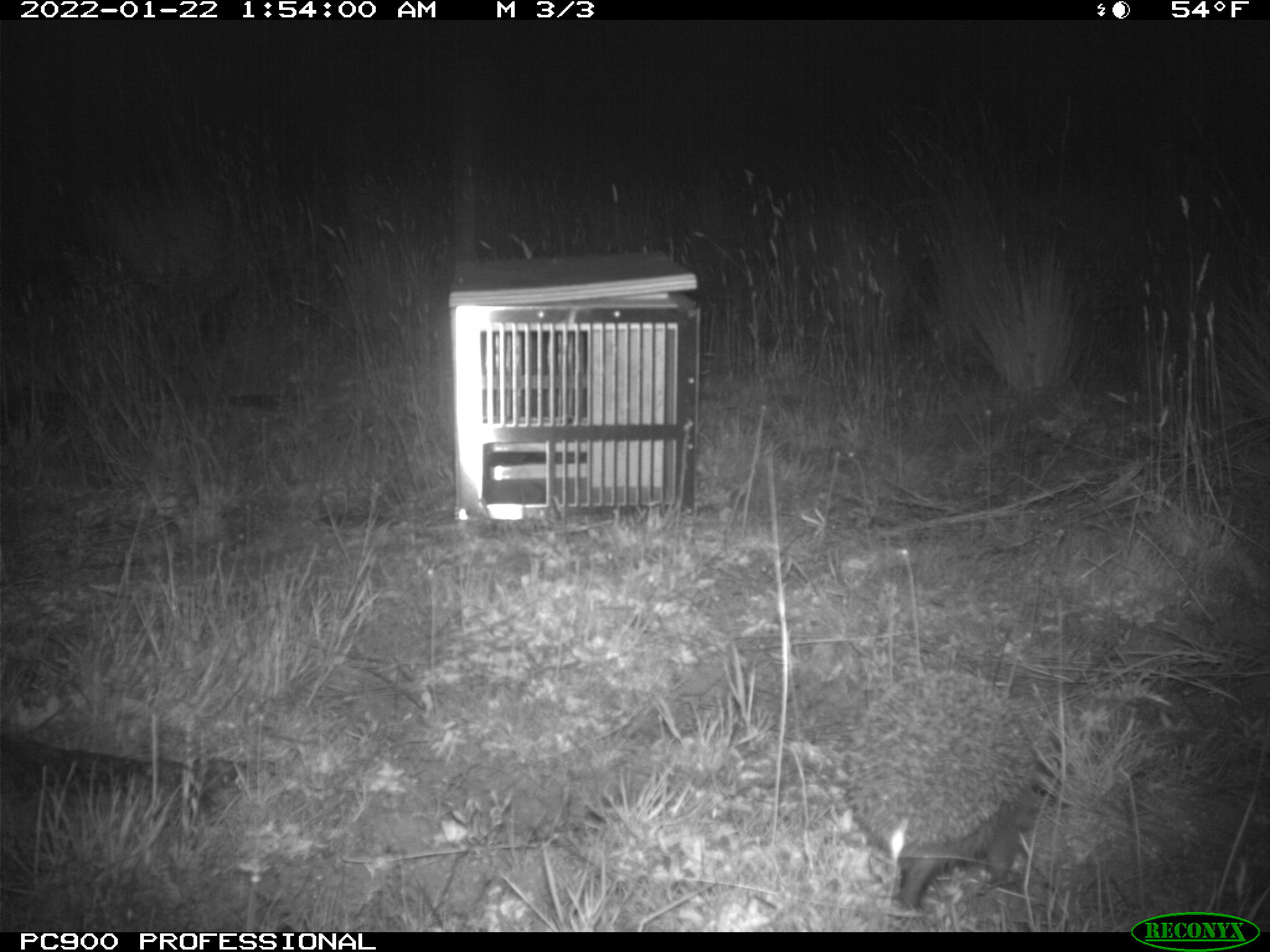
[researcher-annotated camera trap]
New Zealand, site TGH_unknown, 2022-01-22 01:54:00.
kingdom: Animalia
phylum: Chordata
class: Mammalia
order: Eulipotyphla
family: Erinaceidae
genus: Erinaceus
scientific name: Erinaceus europaeus europaeus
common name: european hedgehog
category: hedgehog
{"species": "hedgehog (european hedgehog) (Erinaceus europaeus europaeus)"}